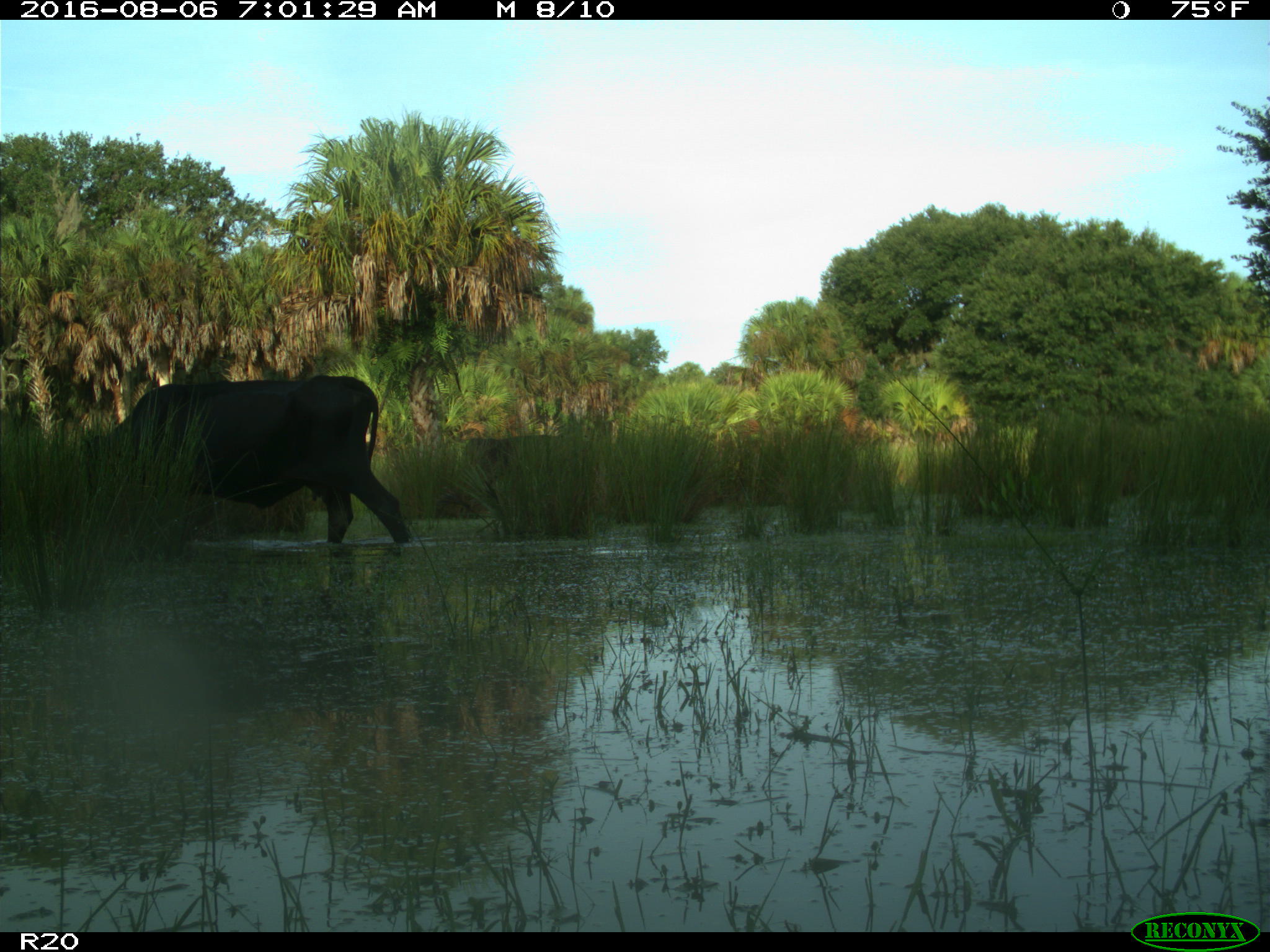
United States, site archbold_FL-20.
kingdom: Animalia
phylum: Chordata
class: Mammalia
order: Artiodactyla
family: Bovidae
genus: Bos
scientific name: Bos taurus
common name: domestic cow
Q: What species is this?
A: Bos taurus (domestic cow).